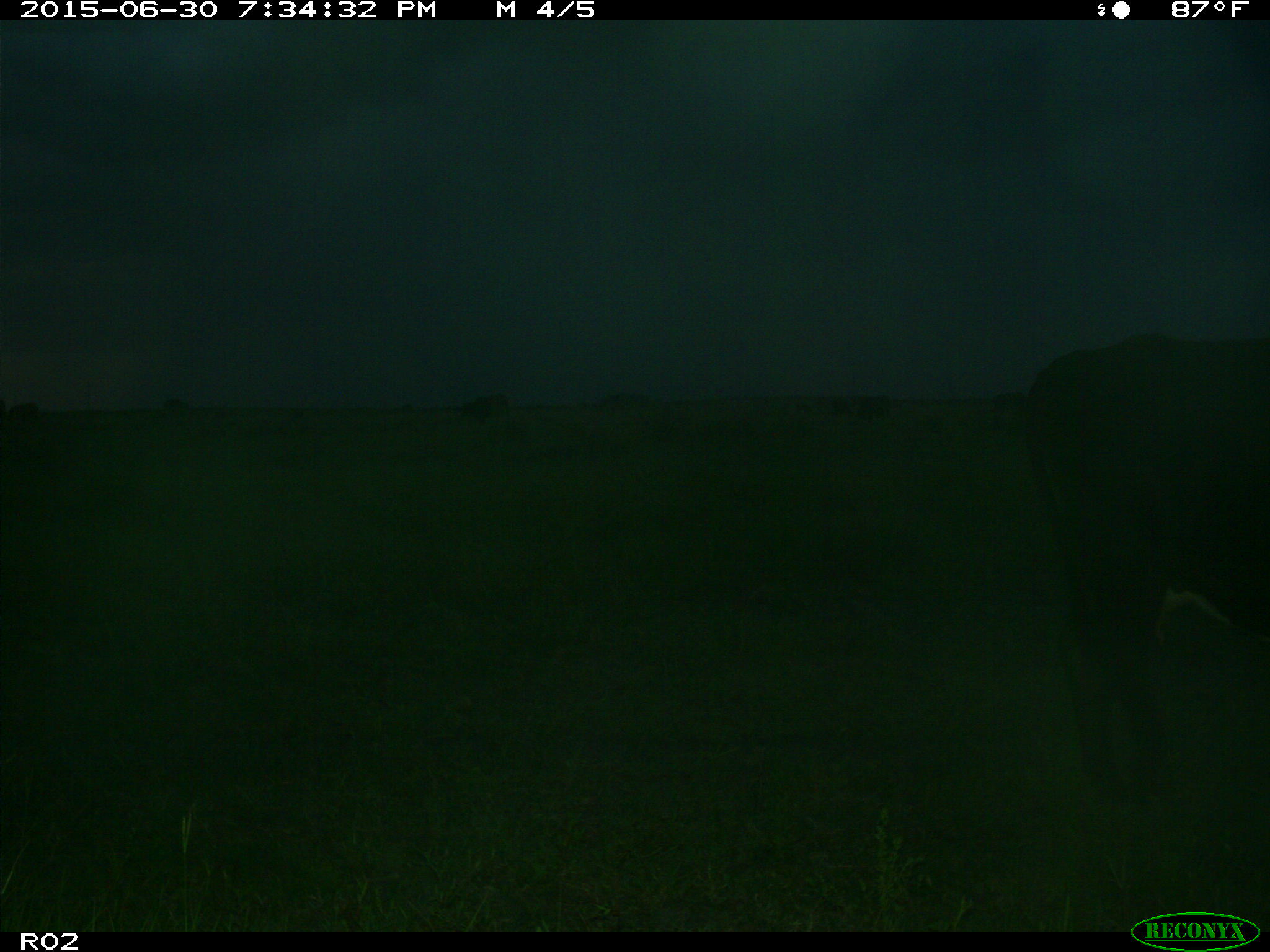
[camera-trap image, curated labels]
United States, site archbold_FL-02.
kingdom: Animalia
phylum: Chordata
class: Mammalia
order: Artiodactyla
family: Bovidae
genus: Bos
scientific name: Bos taurus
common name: domestic cow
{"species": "Bos taurus (domestic cow)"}